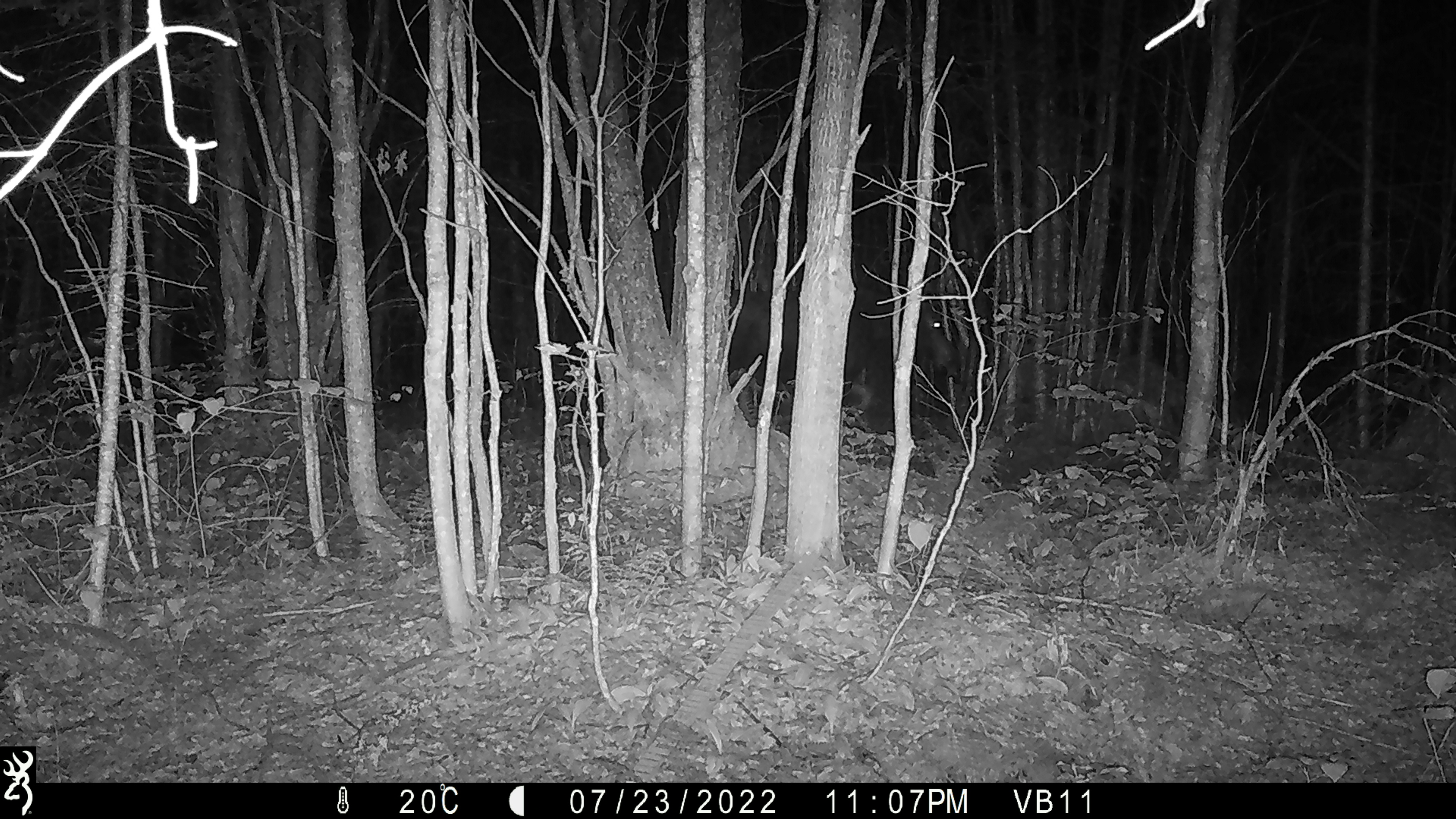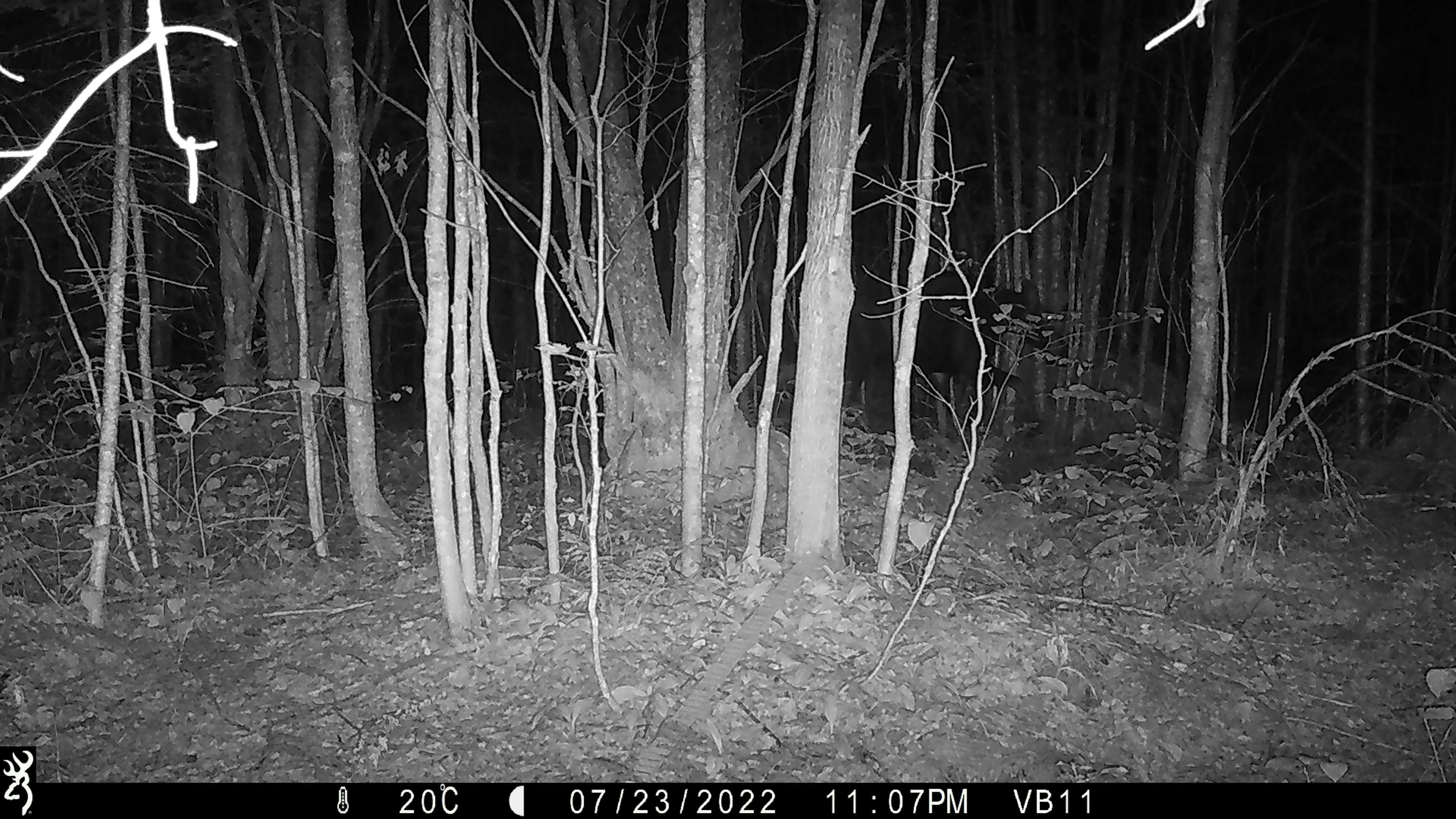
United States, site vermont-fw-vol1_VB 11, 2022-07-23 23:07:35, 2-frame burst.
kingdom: Animalia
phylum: Chordata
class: Mammalia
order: Artiodactyla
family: Cervidae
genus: Alces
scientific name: Alces alces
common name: moose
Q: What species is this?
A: Moose (Alces alces).